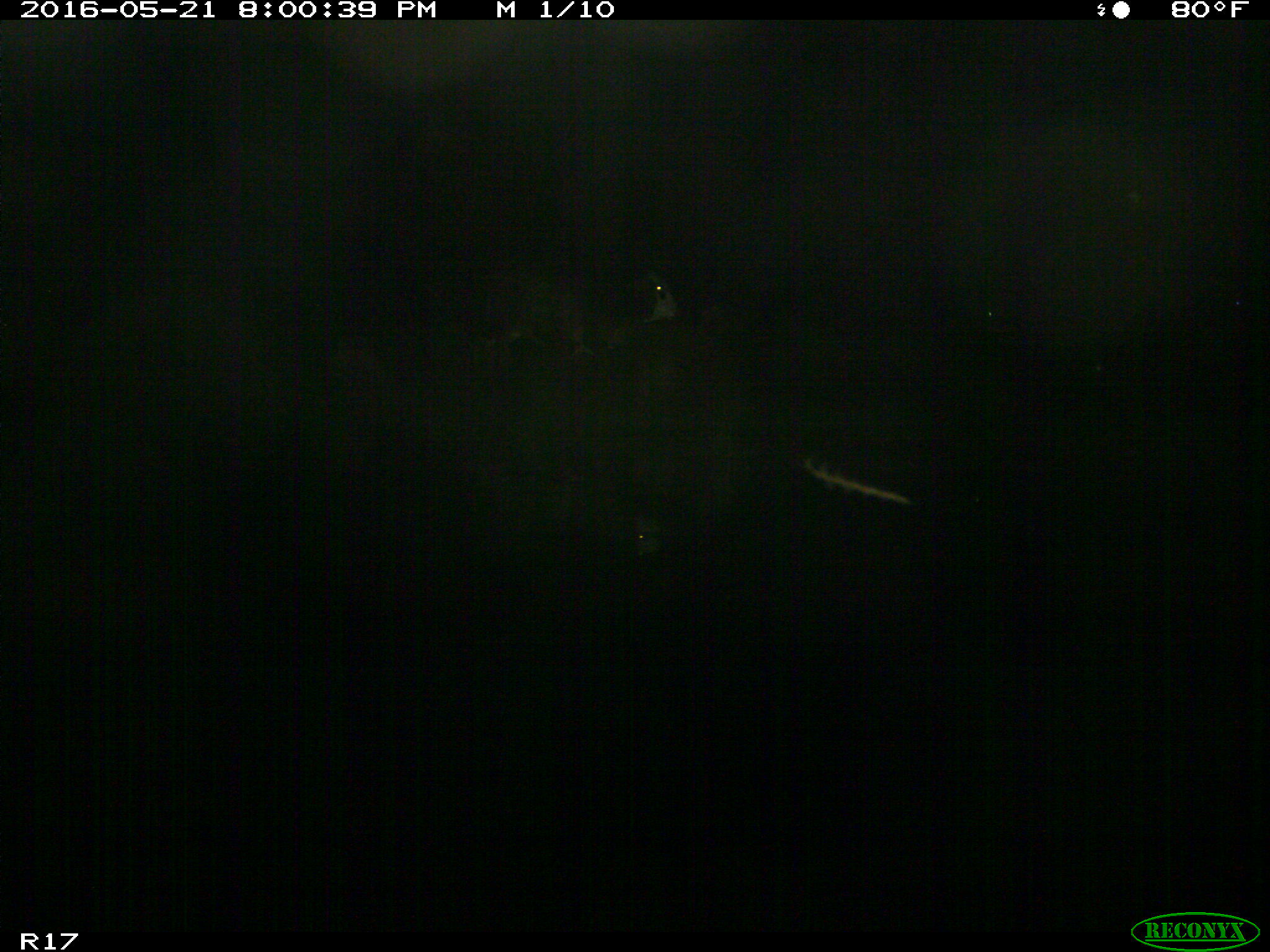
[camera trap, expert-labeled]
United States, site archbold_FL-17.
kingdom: Animalia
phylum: Chordata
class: Mammalia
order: Artiodactyla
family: Bovidae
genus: Bos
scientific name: Bos taurus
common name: domestic cow